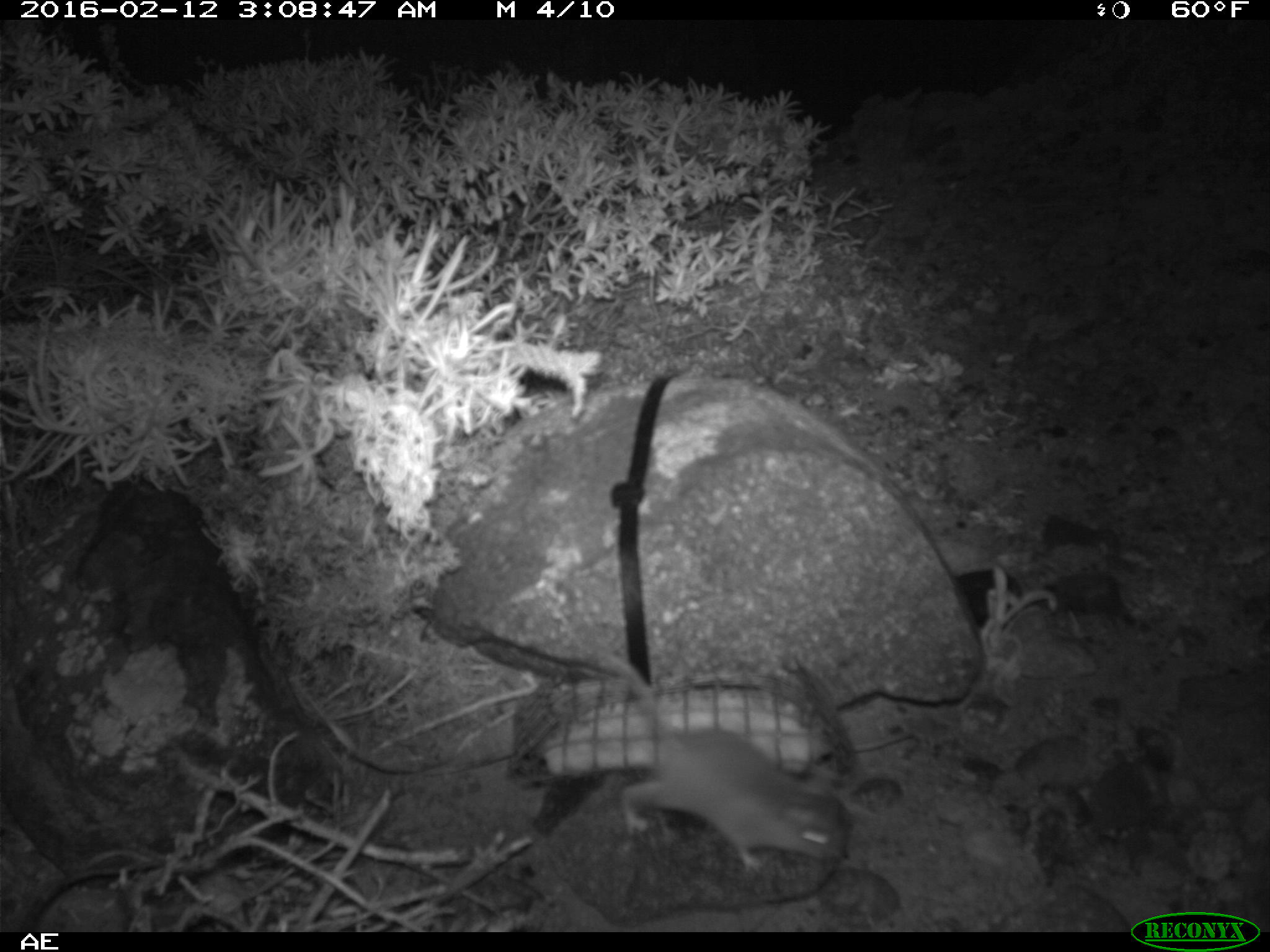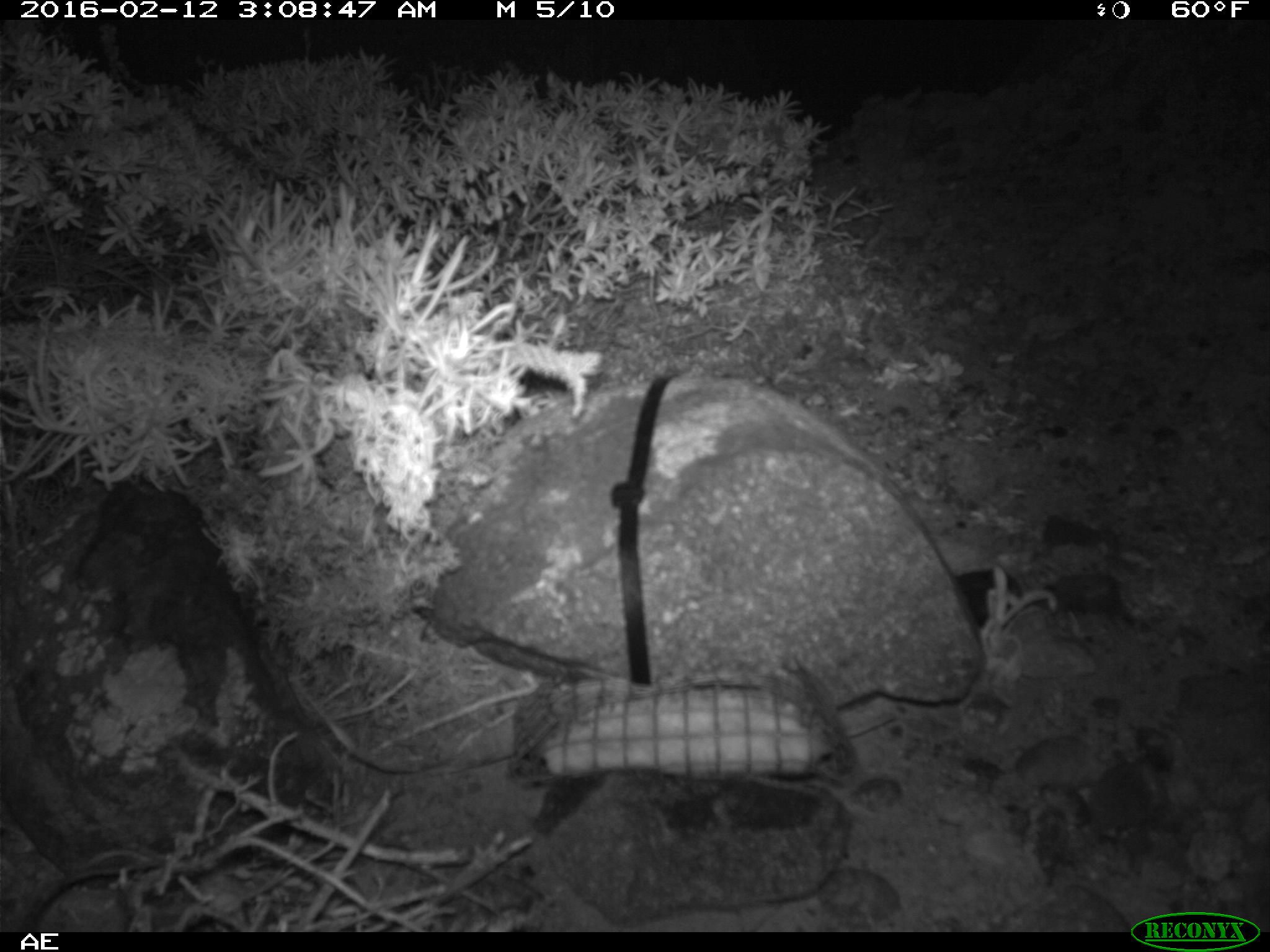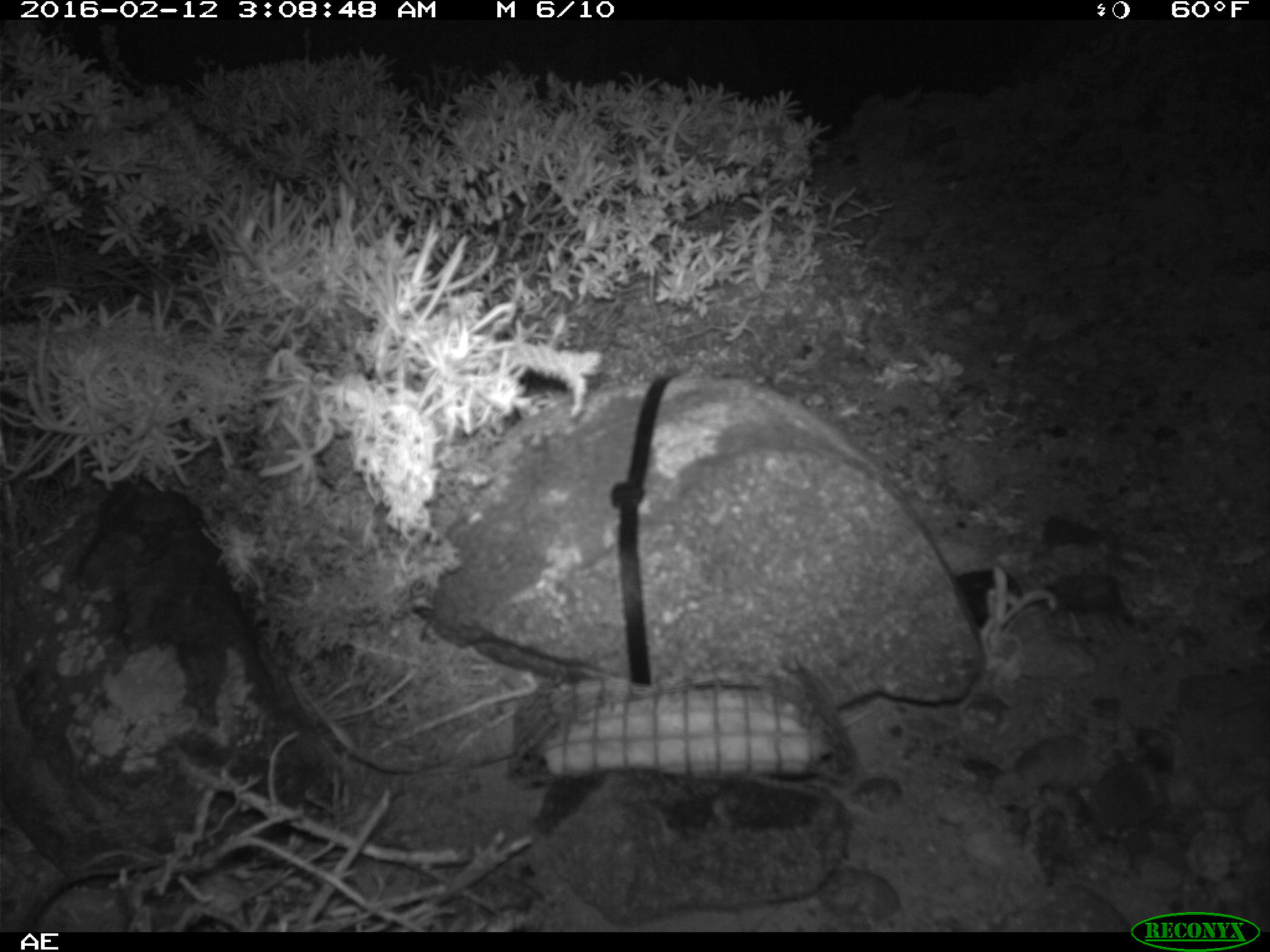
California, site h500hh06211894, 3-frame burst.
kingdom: Animalia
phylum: Chordata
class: Mammalia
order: Rodentia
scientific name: Rodentia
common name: rodent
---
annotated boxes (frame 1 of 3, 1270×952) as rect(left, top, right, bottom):
rodent: rect(596, 648, 841, 871)